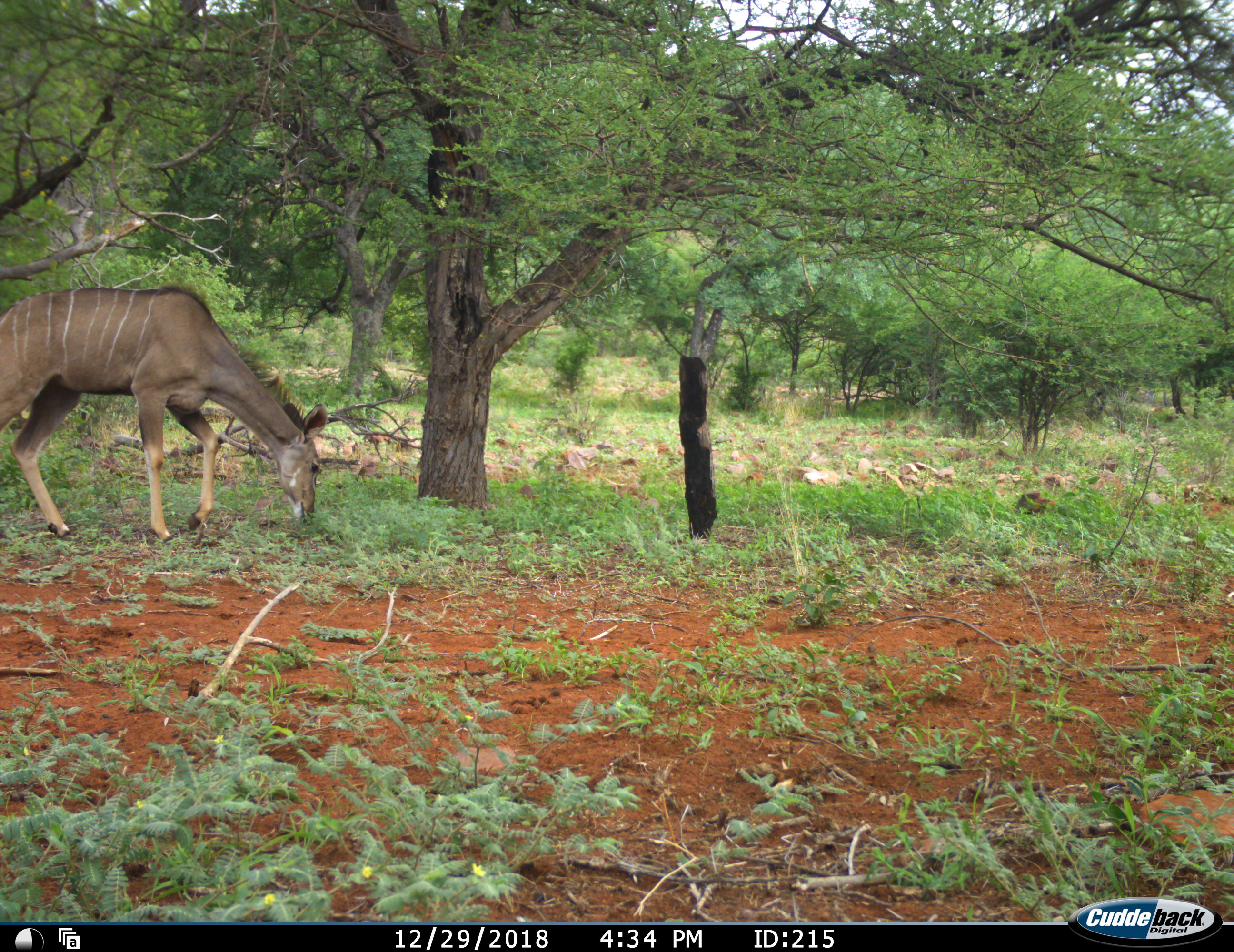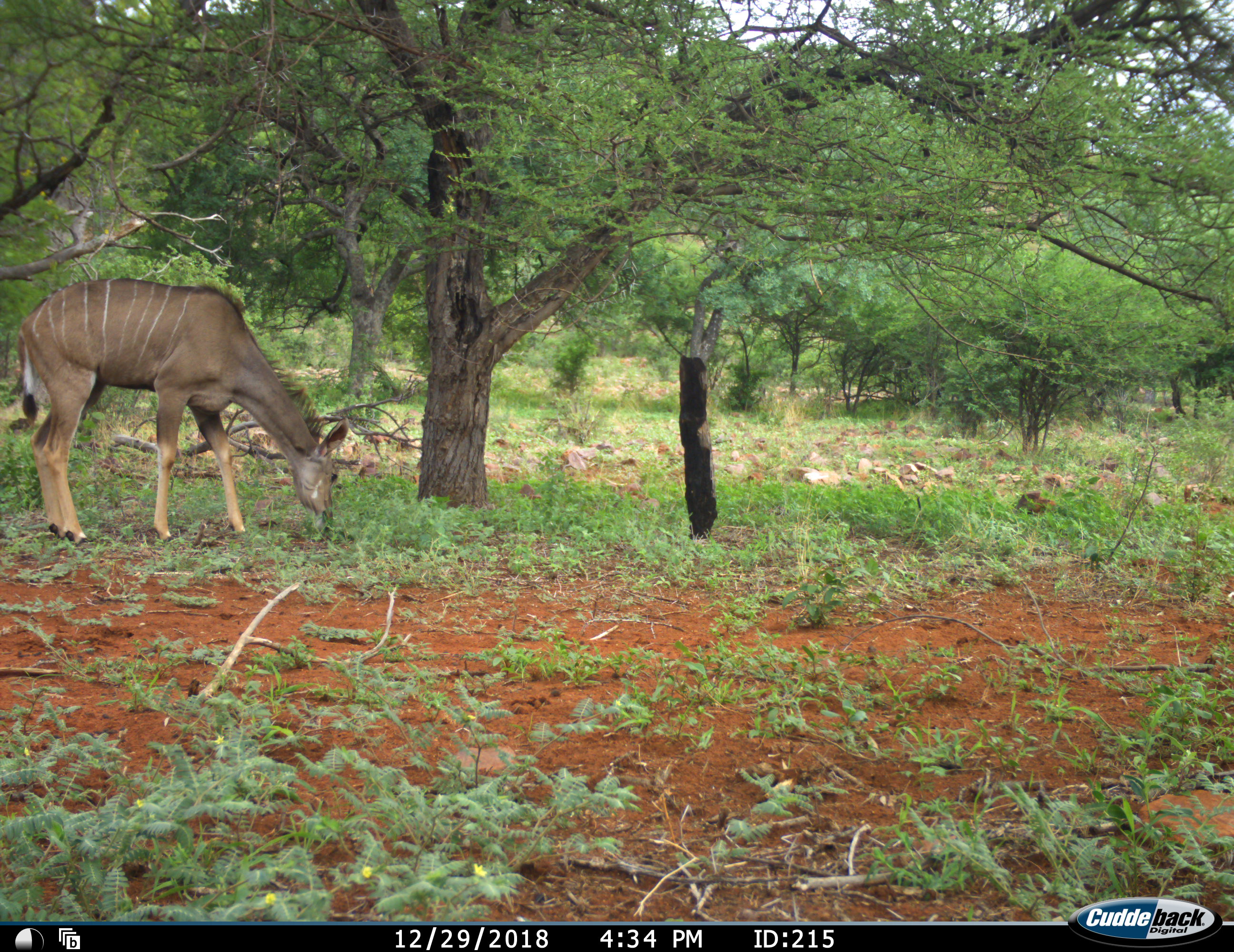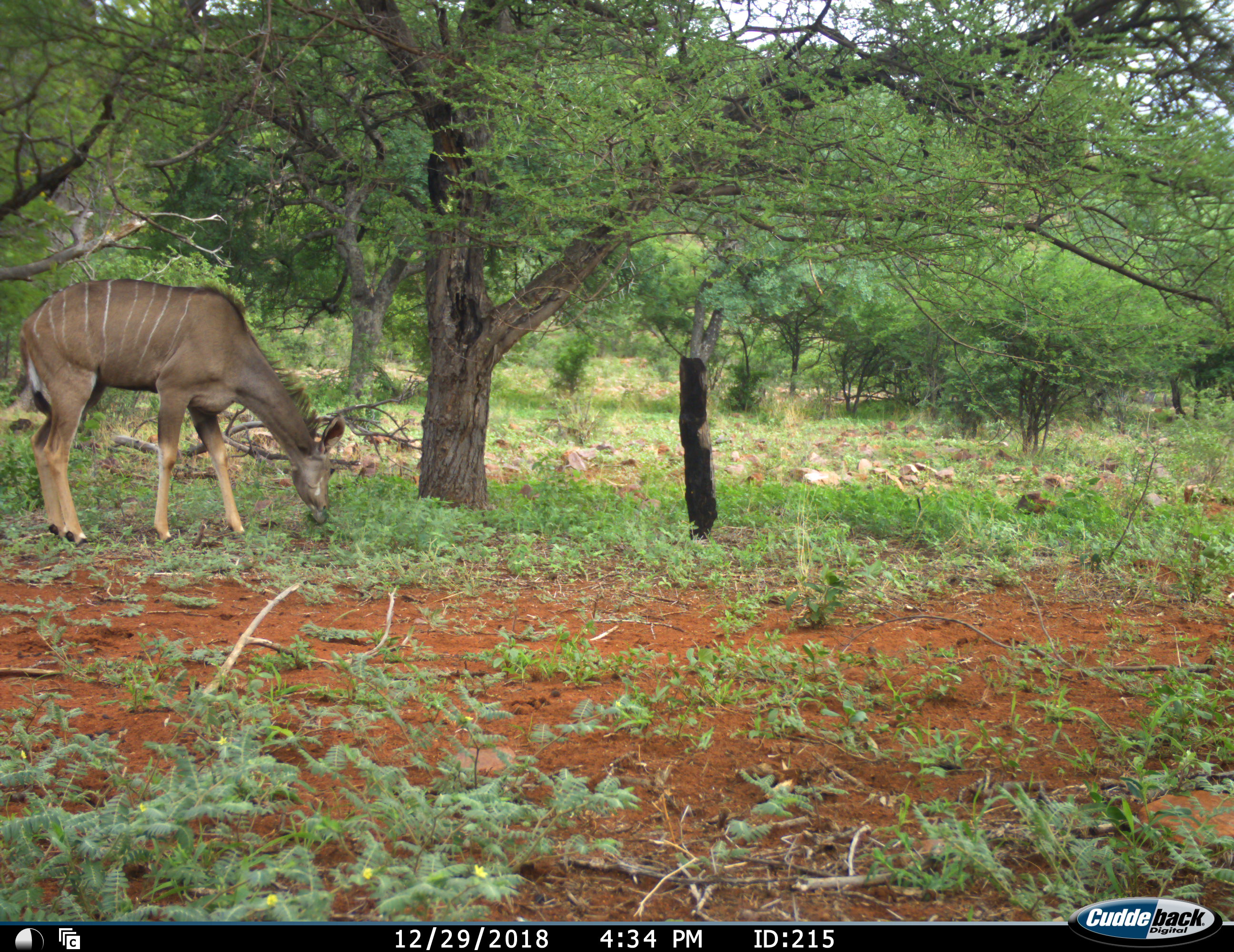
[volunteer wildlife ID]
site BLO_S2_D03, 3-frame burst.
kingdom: Animalia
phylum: Chordata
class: Mammalia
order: Artiodactyla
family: Bovidae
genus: Tragelaphus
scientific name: Tragelaphus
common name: kudu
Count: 1.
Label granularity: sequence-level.